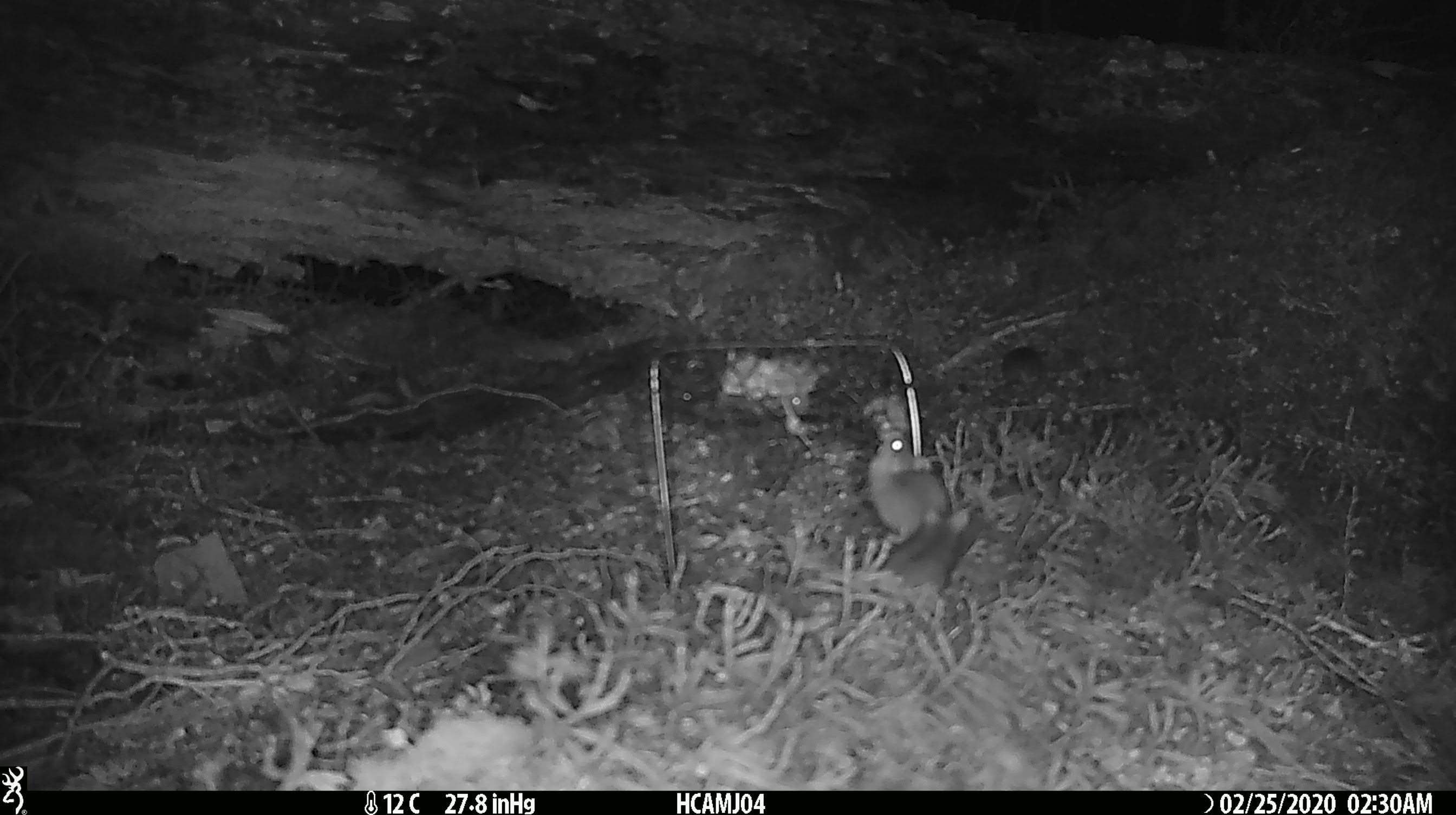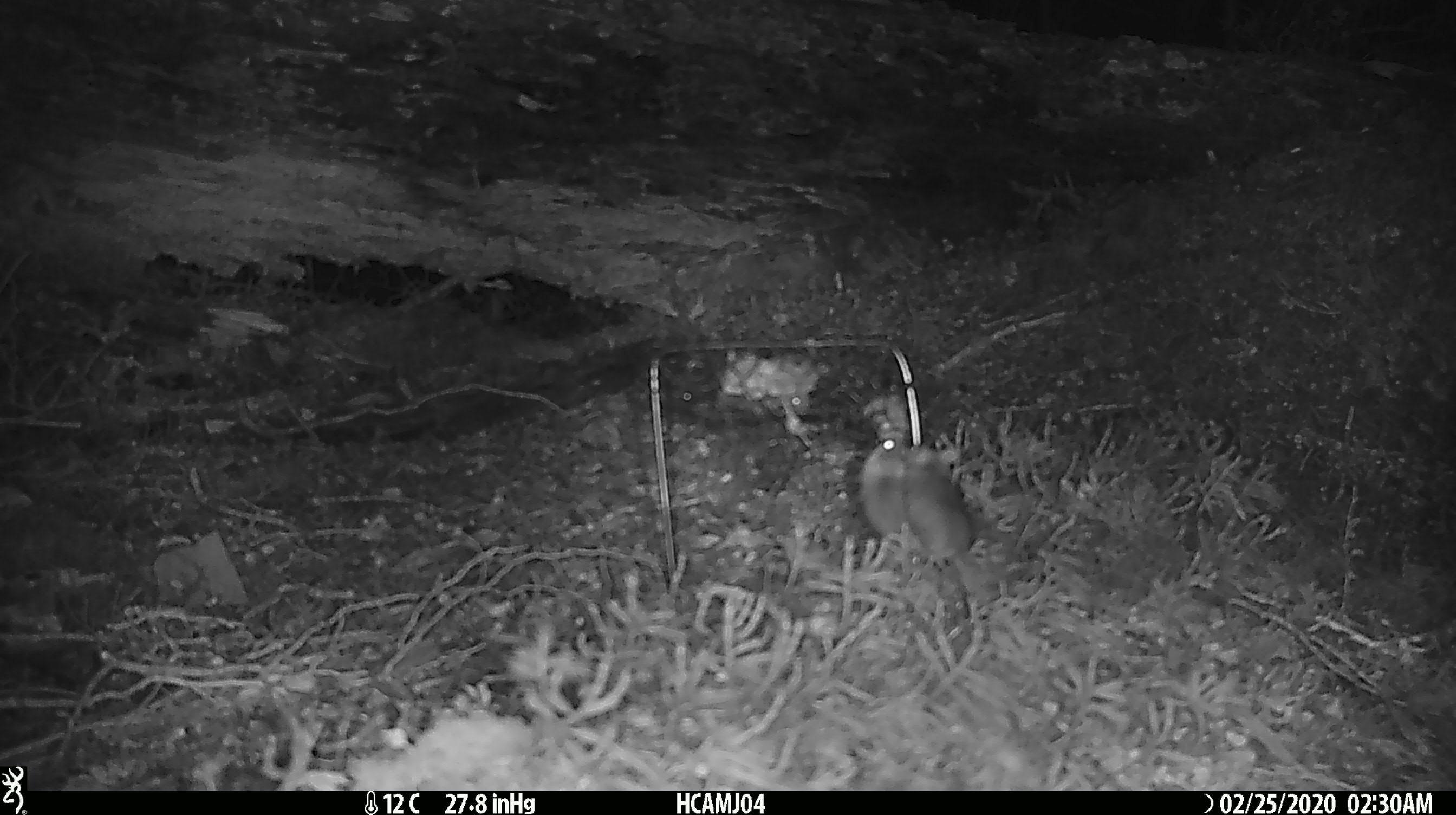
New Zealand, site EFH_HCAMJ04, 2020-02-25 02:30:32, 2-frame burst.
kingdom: Animalia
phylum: Chordata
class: Mammalia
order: Rodentia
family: Muridae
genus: Mus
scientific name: Mus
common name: mouse